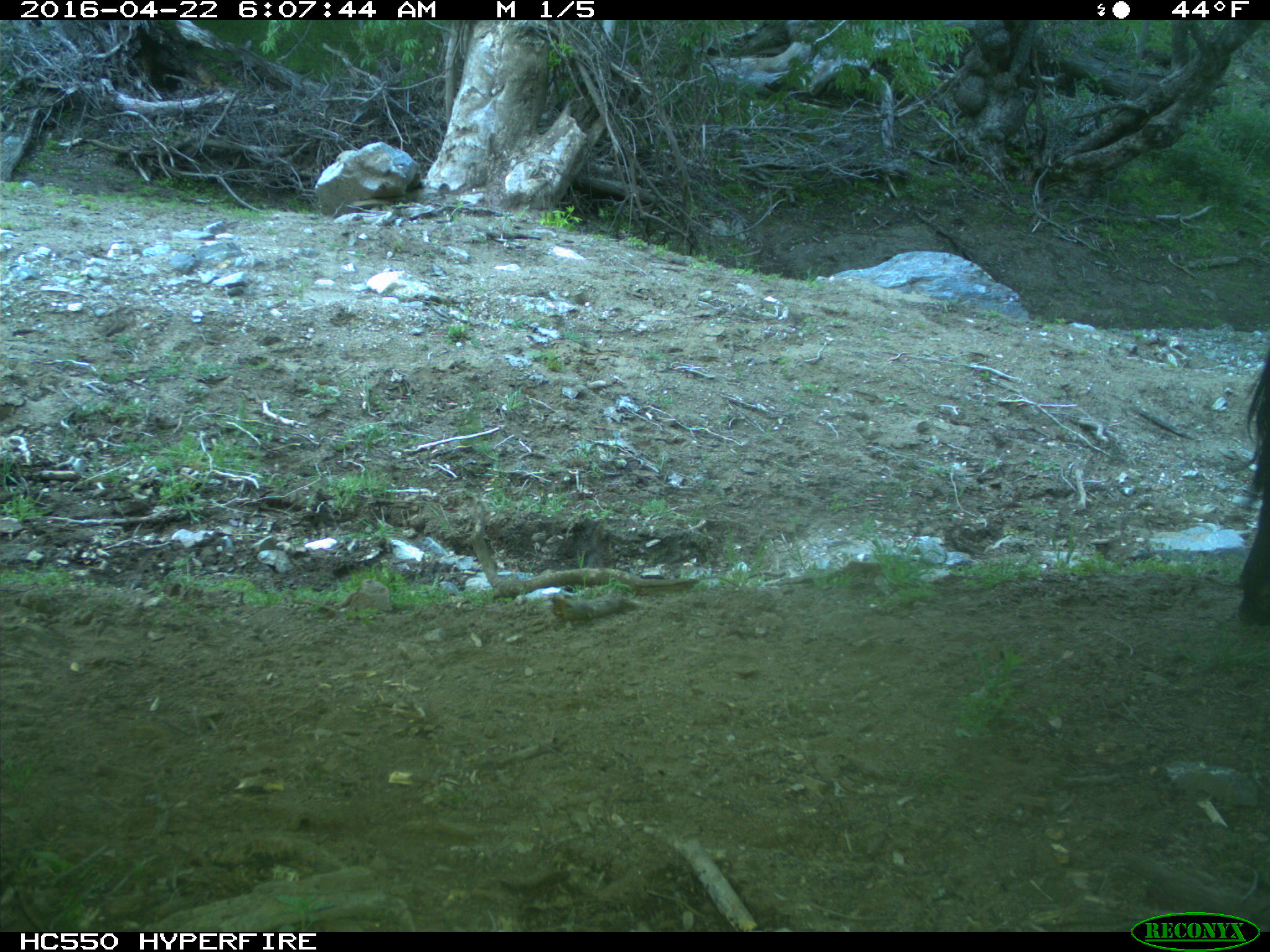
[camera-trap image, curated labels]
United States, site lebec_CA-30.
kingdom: Animalia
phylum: Chordata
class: Mammalia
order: Artiodactyla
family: Bovidae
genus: Bos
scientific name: Bos taurus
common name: domestic cow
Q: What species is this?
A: Bos taurus (domestic cow).